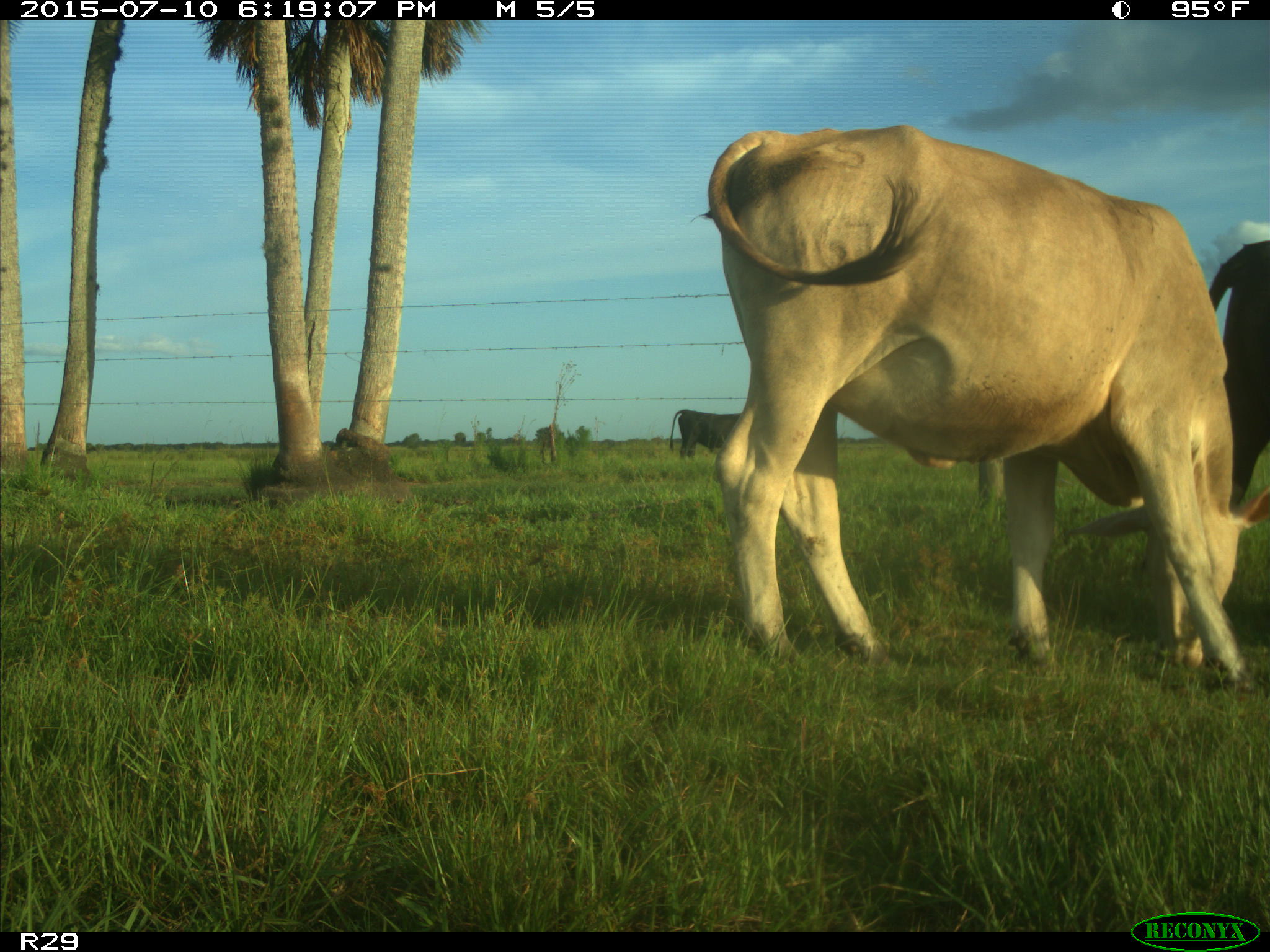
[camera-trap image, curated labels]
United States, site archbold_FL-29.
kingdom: Animalia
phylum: Chordata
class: Mammalia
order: Artiodactyla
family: Bovidae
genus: Bos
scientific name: Bos taurus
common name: domestic cow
Bos taurus (domestic cow).